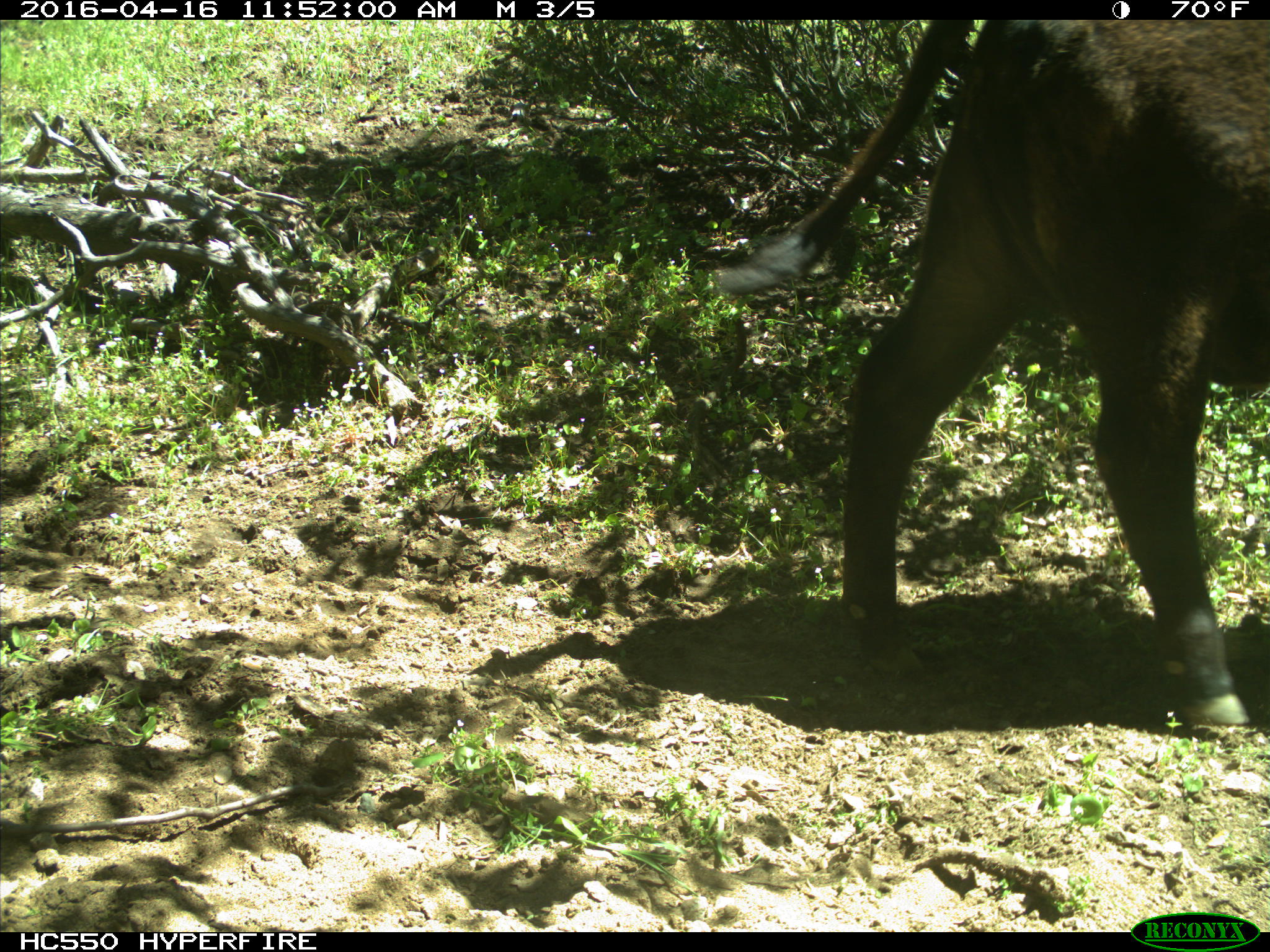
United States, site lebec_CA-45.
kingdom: Animalia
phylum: Chordata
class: Mammalia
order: Artiodactyla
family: Bovidae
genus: Bos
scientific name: Bos taurus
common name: domestic cow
Bos taurus (domestic cow).